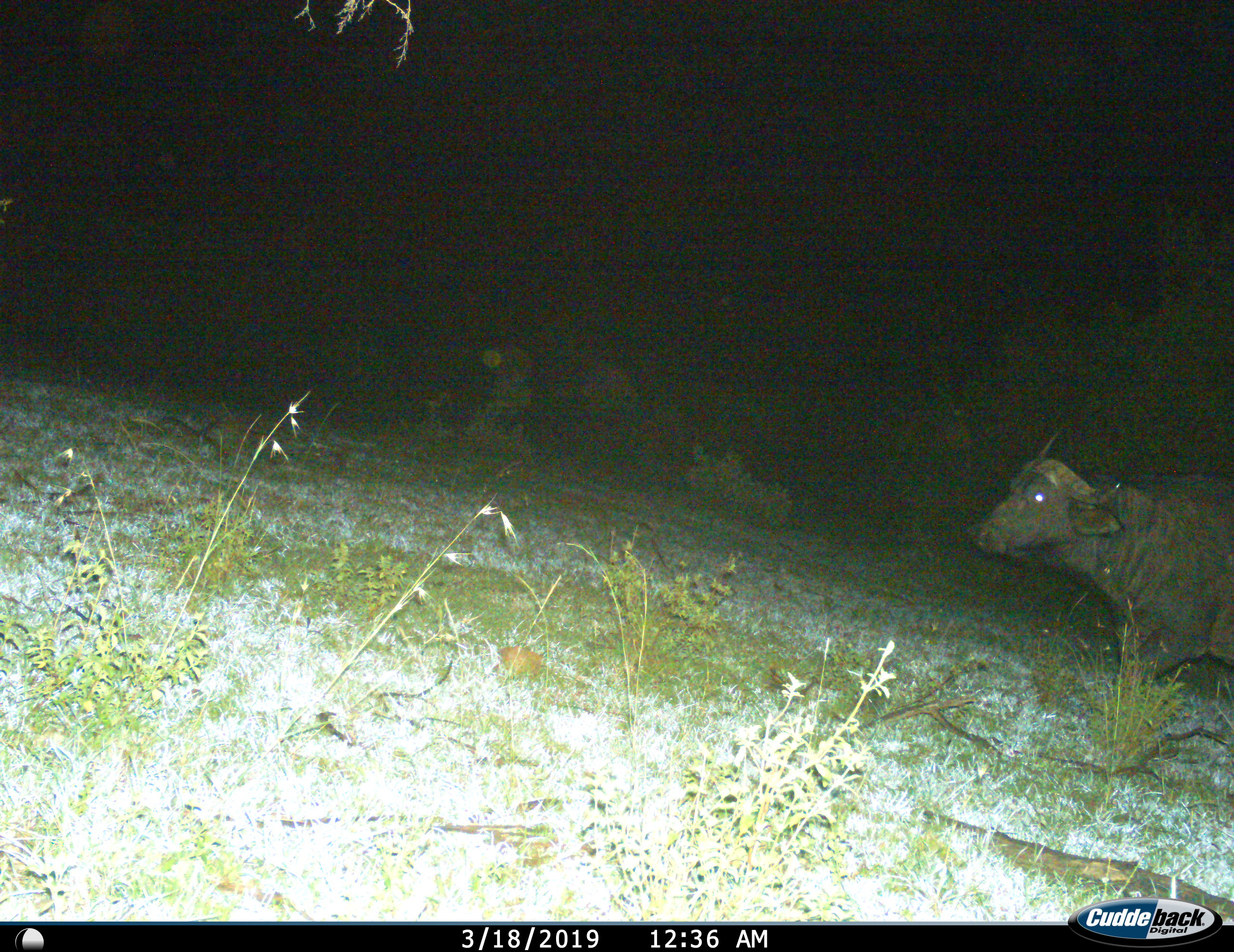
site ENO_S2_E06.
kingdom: Animalia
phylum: Chordata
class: Mammalia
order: Artiodactyla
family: Bovidae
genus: Syncerus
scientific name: Syncerus caffer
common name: african buffalo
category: buffalo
Buffalo (african buffalo) (Syncerus caffer), count 1. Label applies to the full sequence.